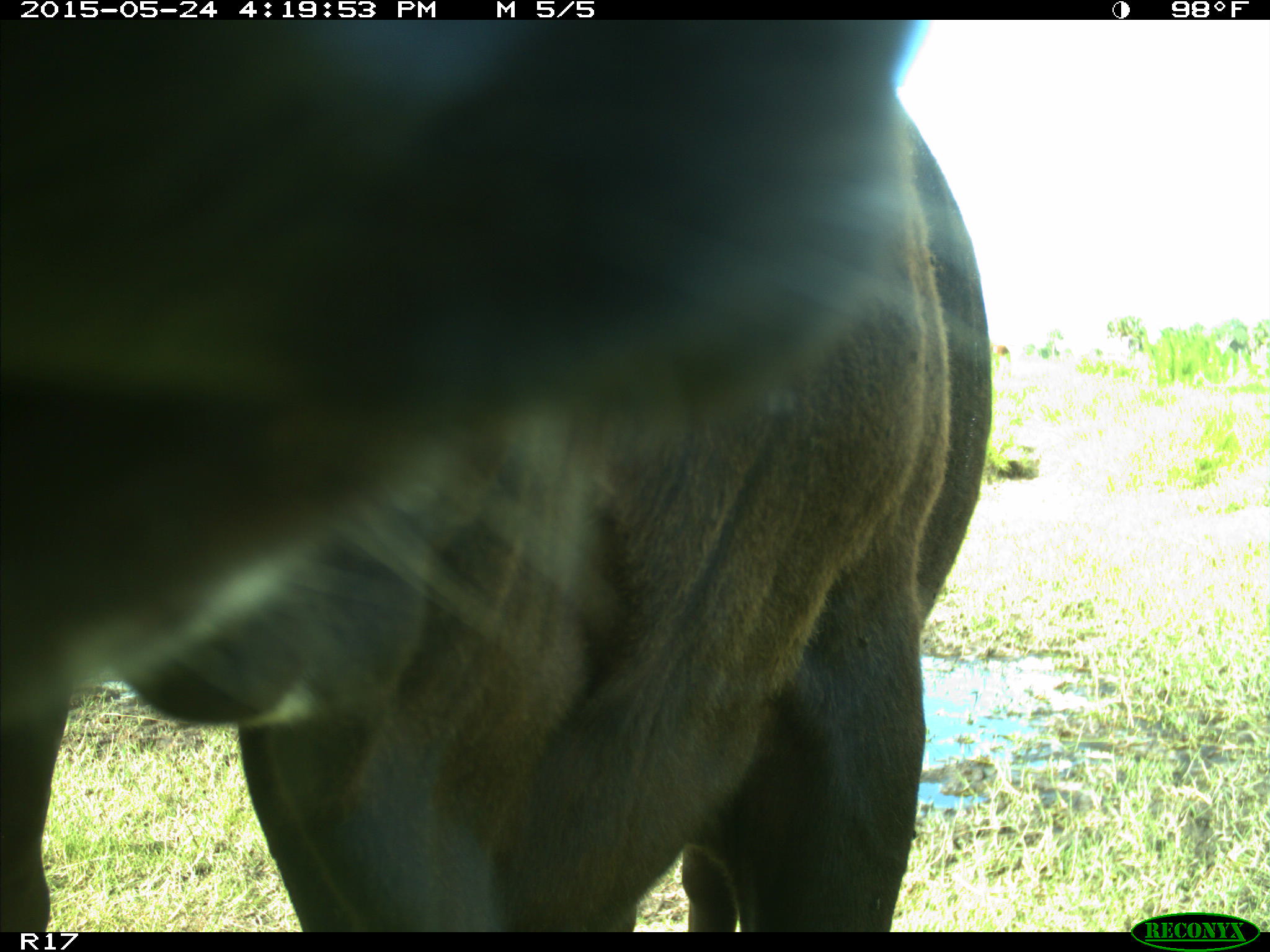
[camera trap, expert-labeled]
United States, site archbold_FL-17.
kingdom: Animalia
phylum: Chordata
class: Mammalia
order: Artiodactyla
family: Bovidae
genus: Bos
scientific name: Bos taurus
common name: domestic cow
Bos taurus (domestic cow).